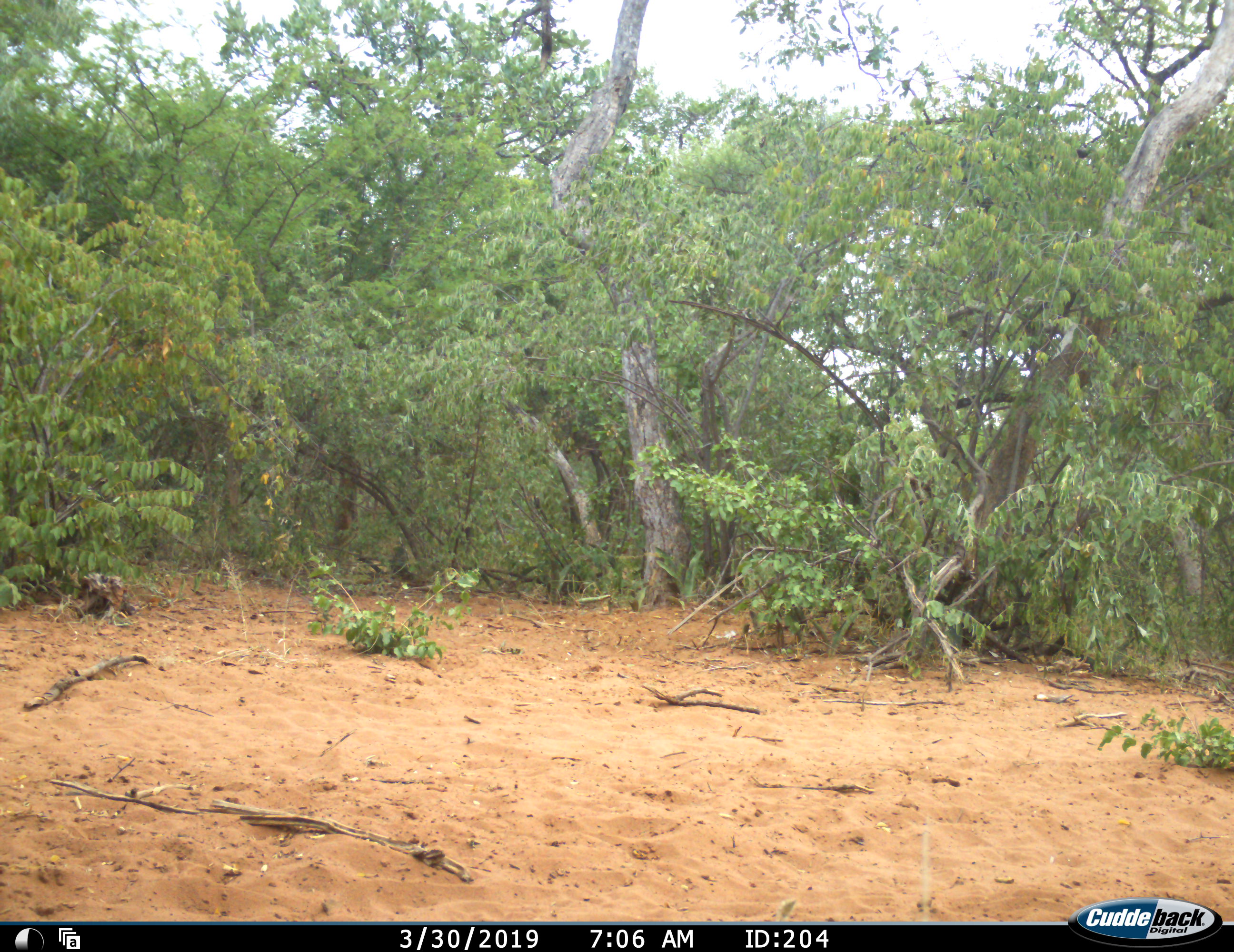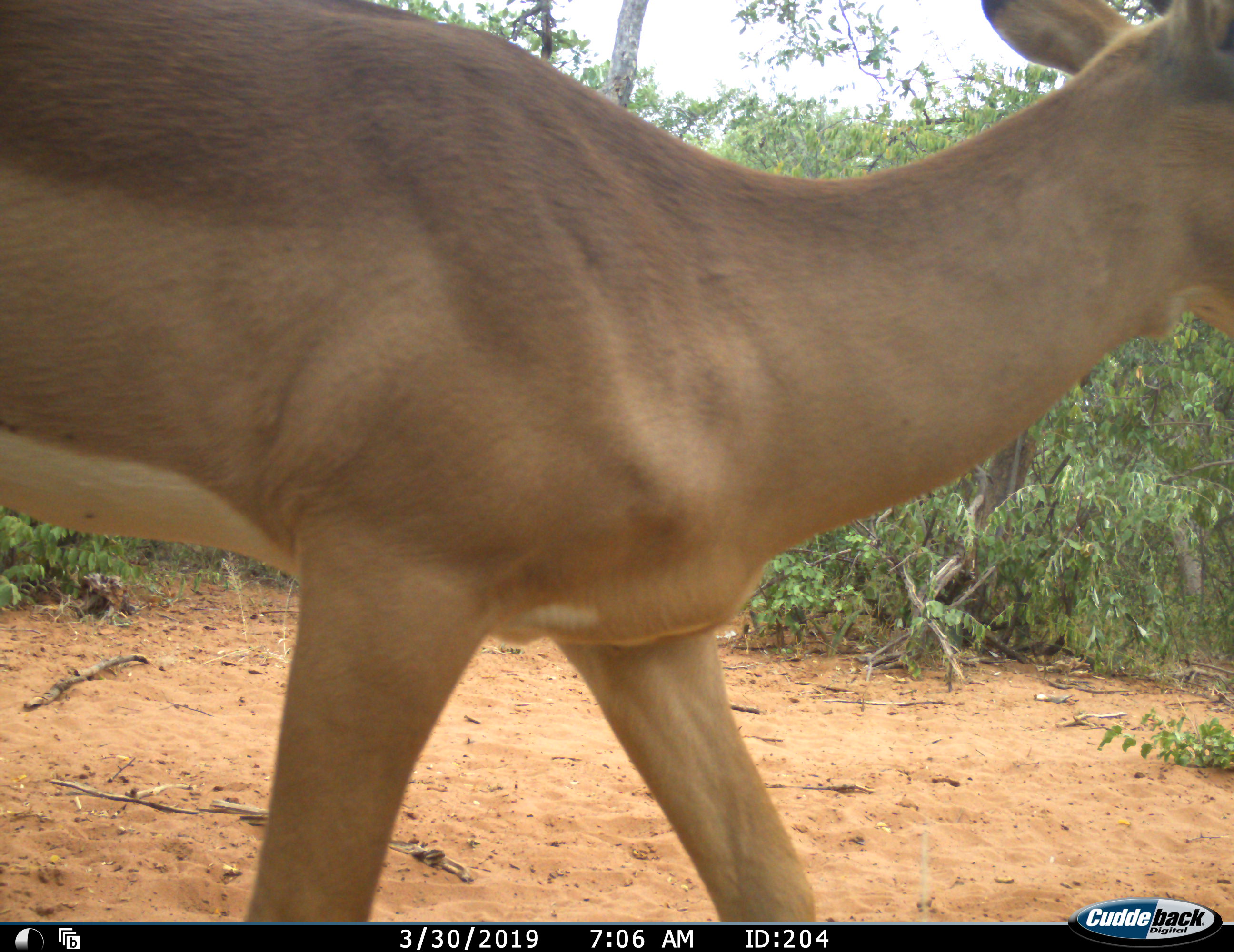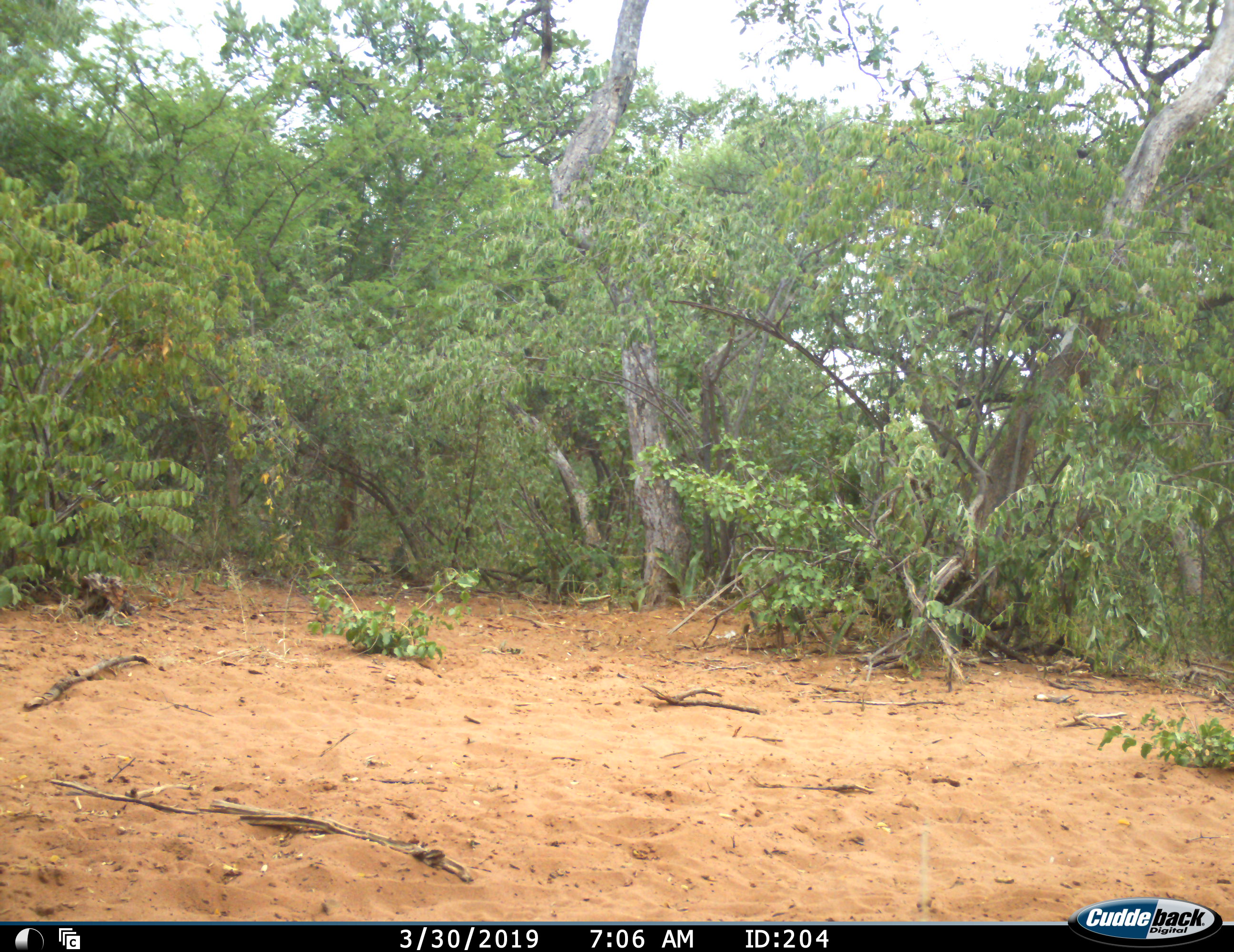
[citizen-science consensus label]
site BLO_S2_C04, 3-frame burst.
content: unidentified animal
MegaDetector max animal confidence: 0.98